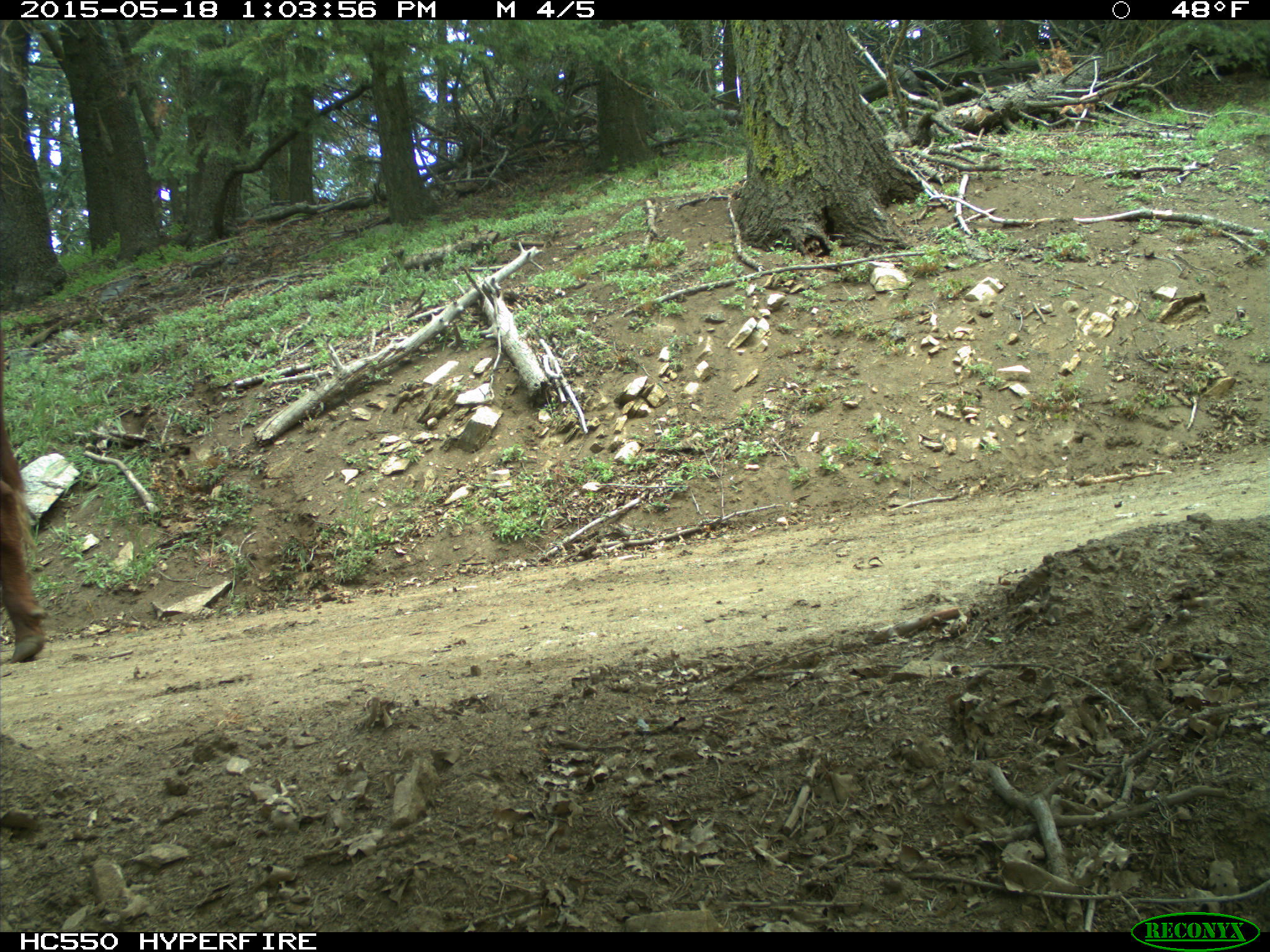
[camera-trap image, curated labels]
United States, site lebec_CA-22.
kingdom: Animalia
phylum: Chordata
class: Mammalia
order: Artiodactyla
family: Bovidae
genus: Bos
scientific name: Bos taurus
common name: domestic cow